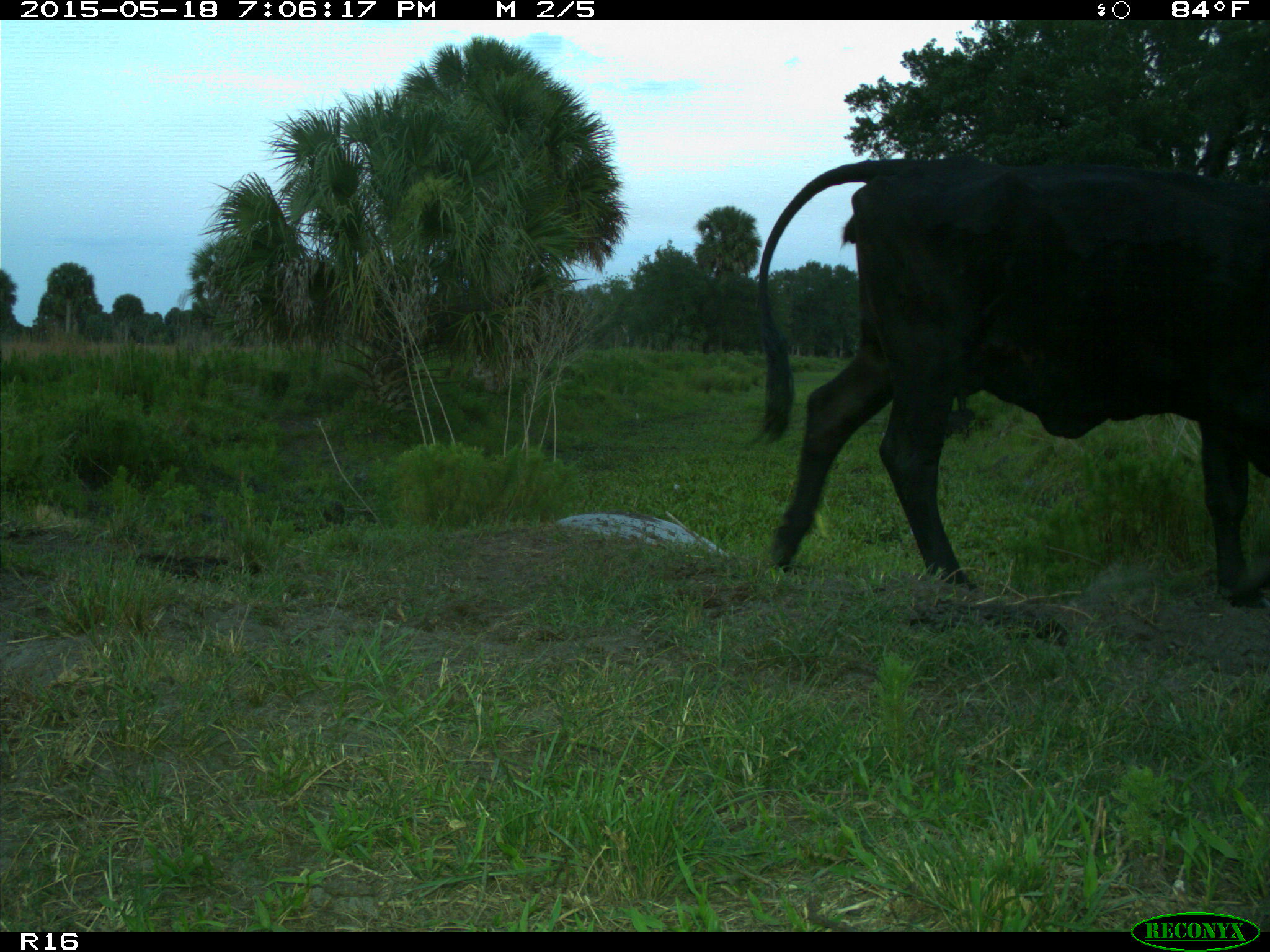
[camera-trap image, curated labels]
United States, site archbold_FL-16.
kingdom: Animalia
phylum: Chordata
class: Mammalia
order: Artiodactyla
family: Suidae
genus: Sus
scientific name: Sus scrofa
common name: wild boar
Sus scrofa (wild boar).